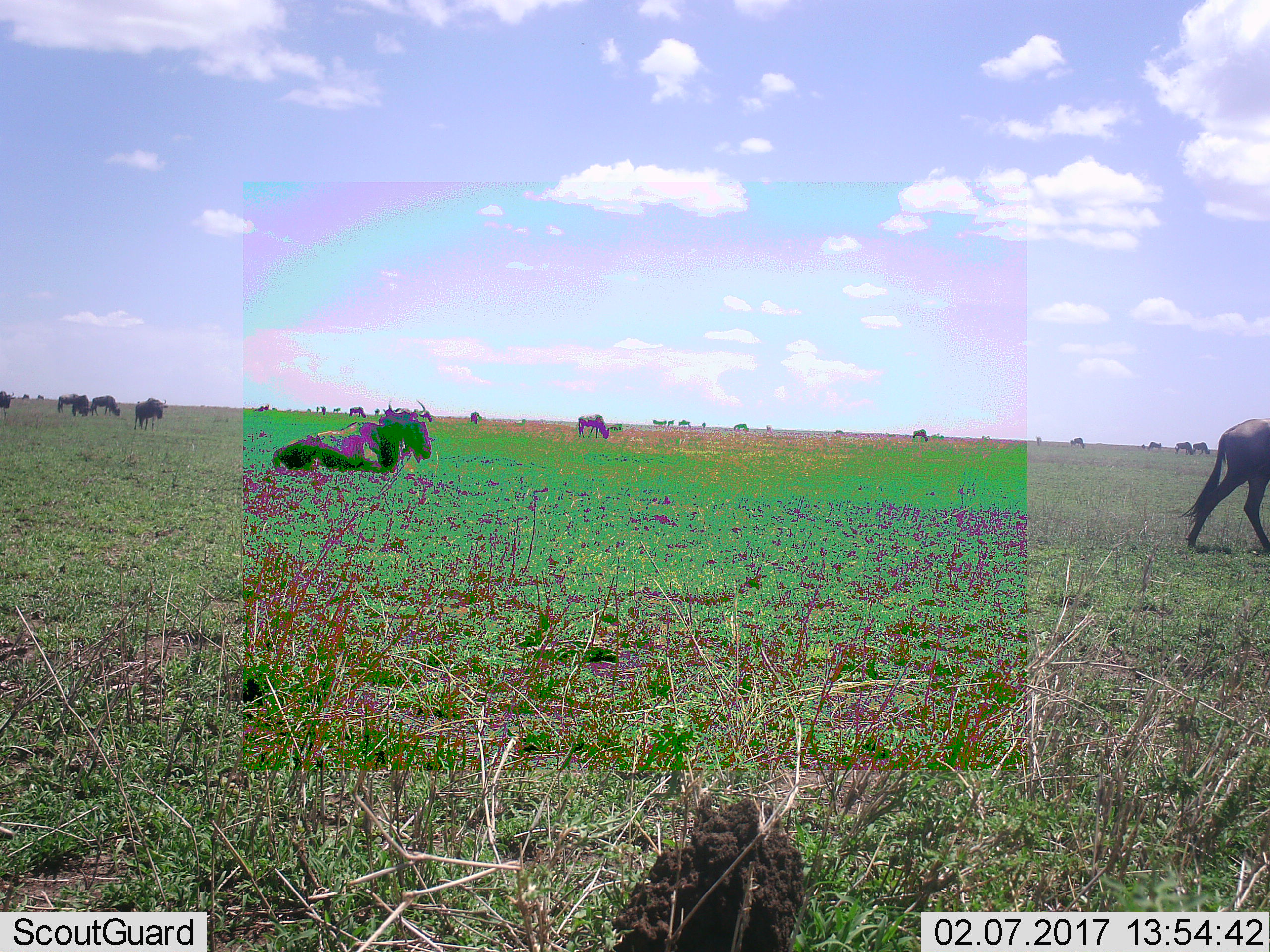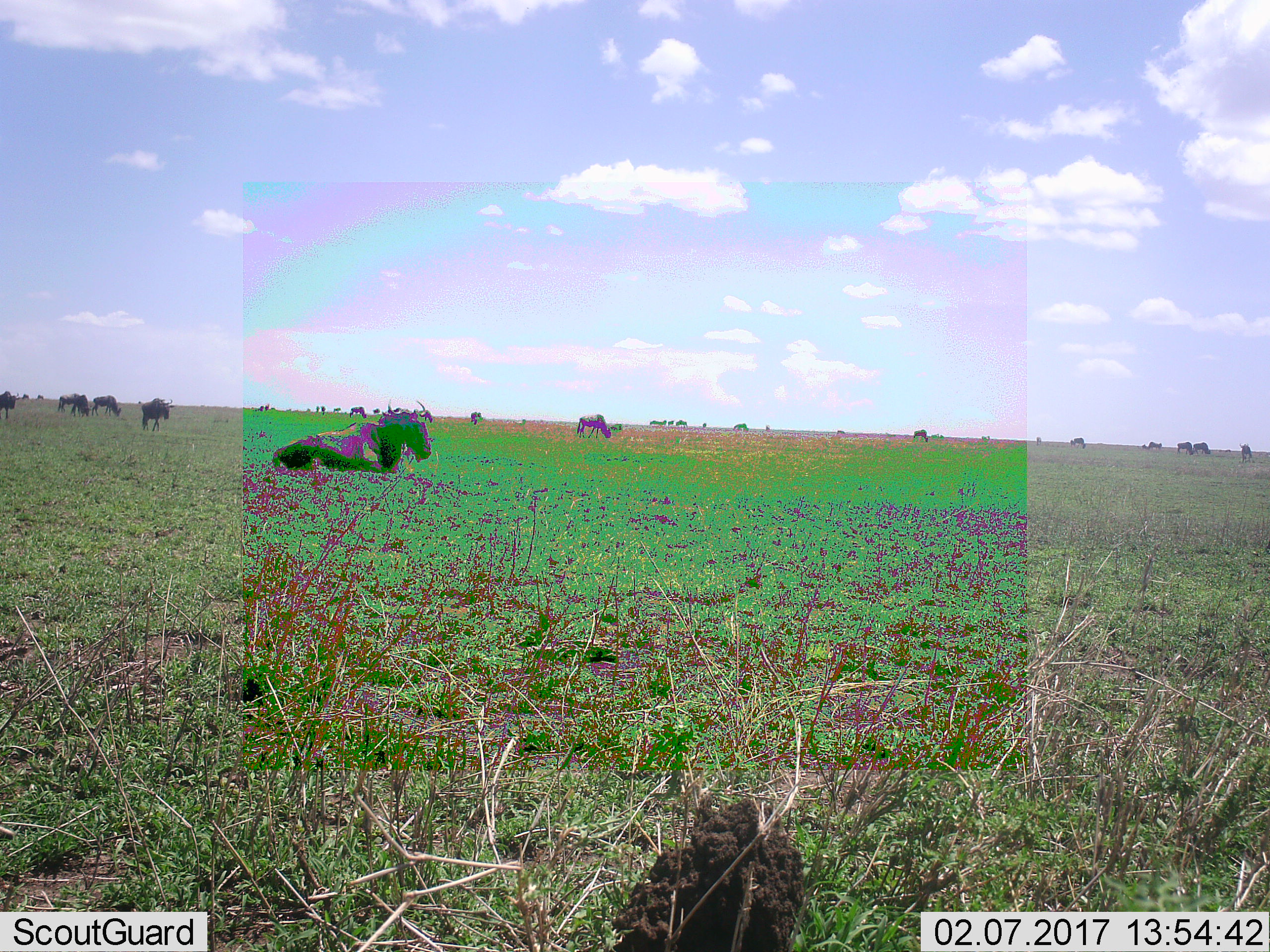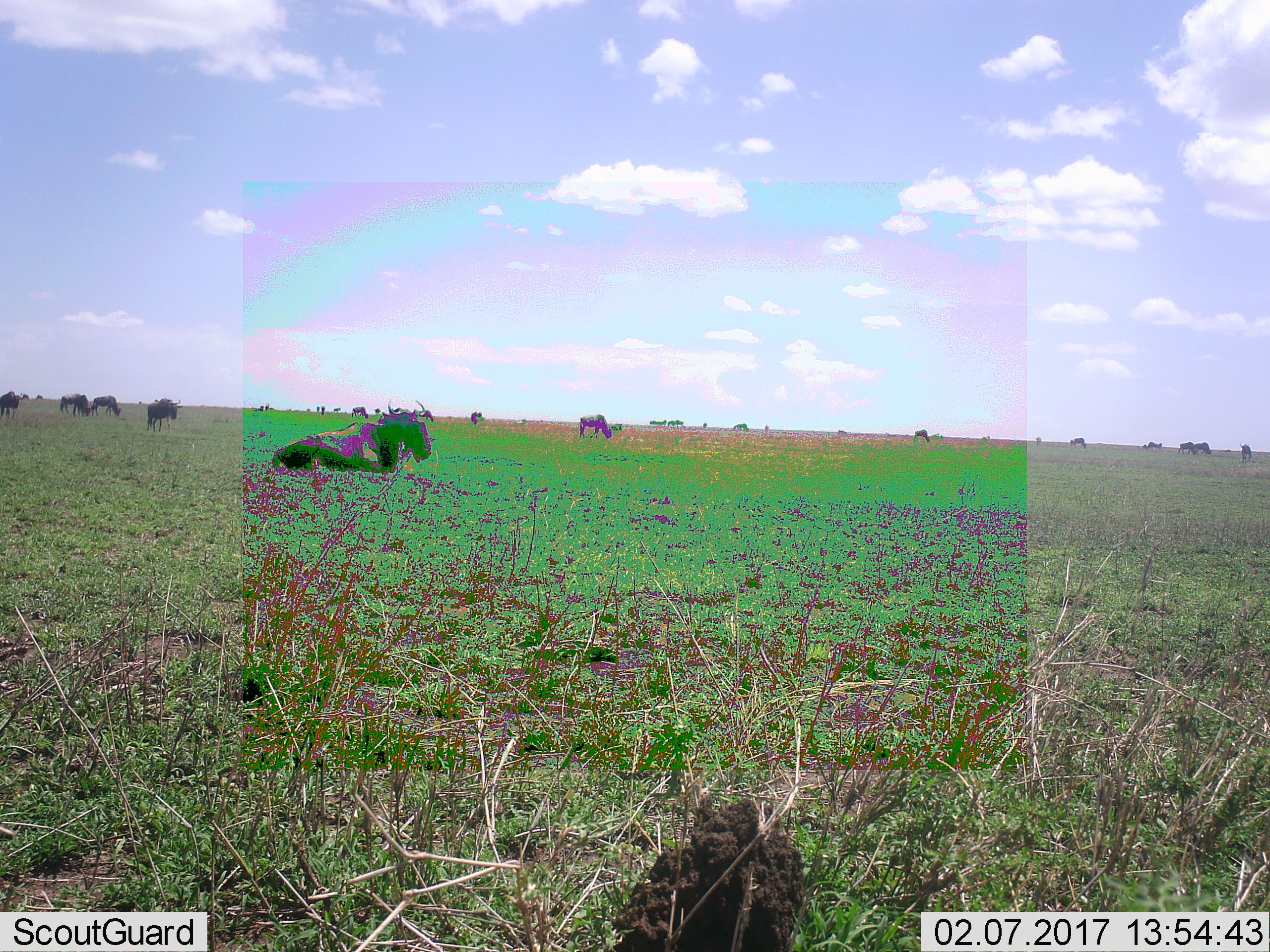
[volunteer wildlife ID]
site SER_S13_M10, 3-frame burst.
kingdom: Animalia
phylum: Chordata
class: Mammalia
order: Artiodactyla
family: Bovidae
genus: Connochaetes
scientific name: Connochaetes taurinus taurinus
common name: blue wildebeest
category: wildebeestblue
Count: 11-50.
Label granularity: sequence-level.